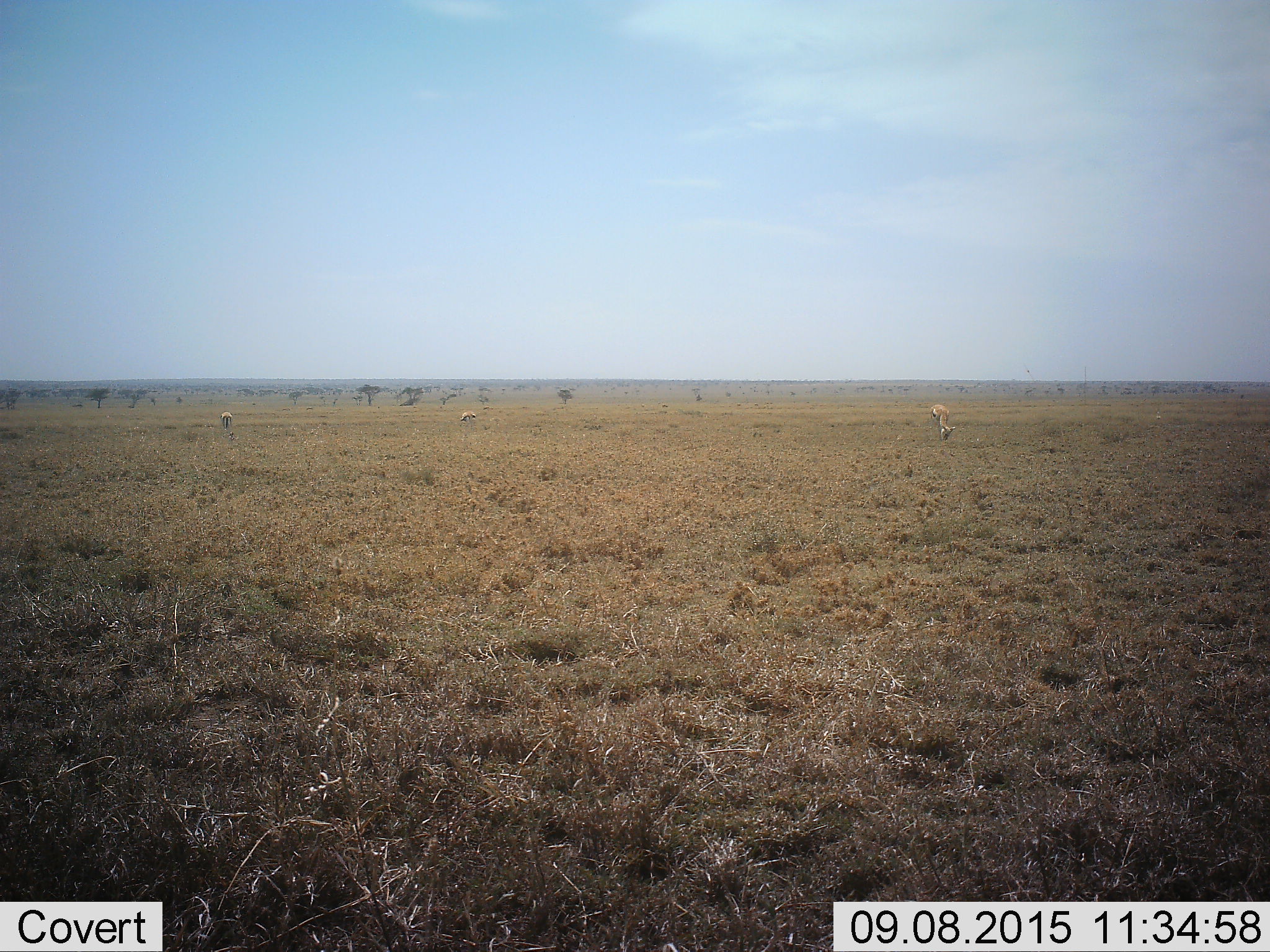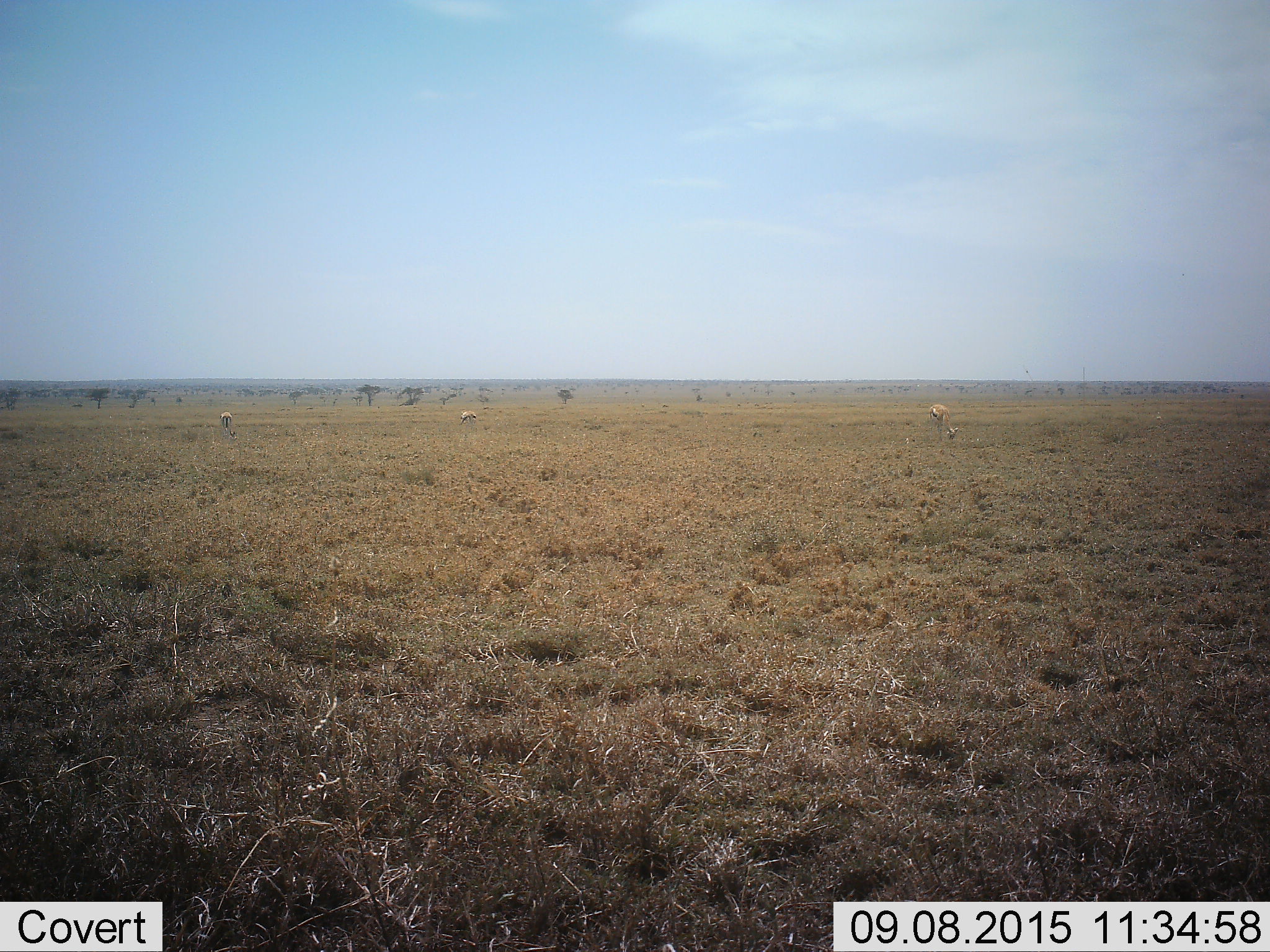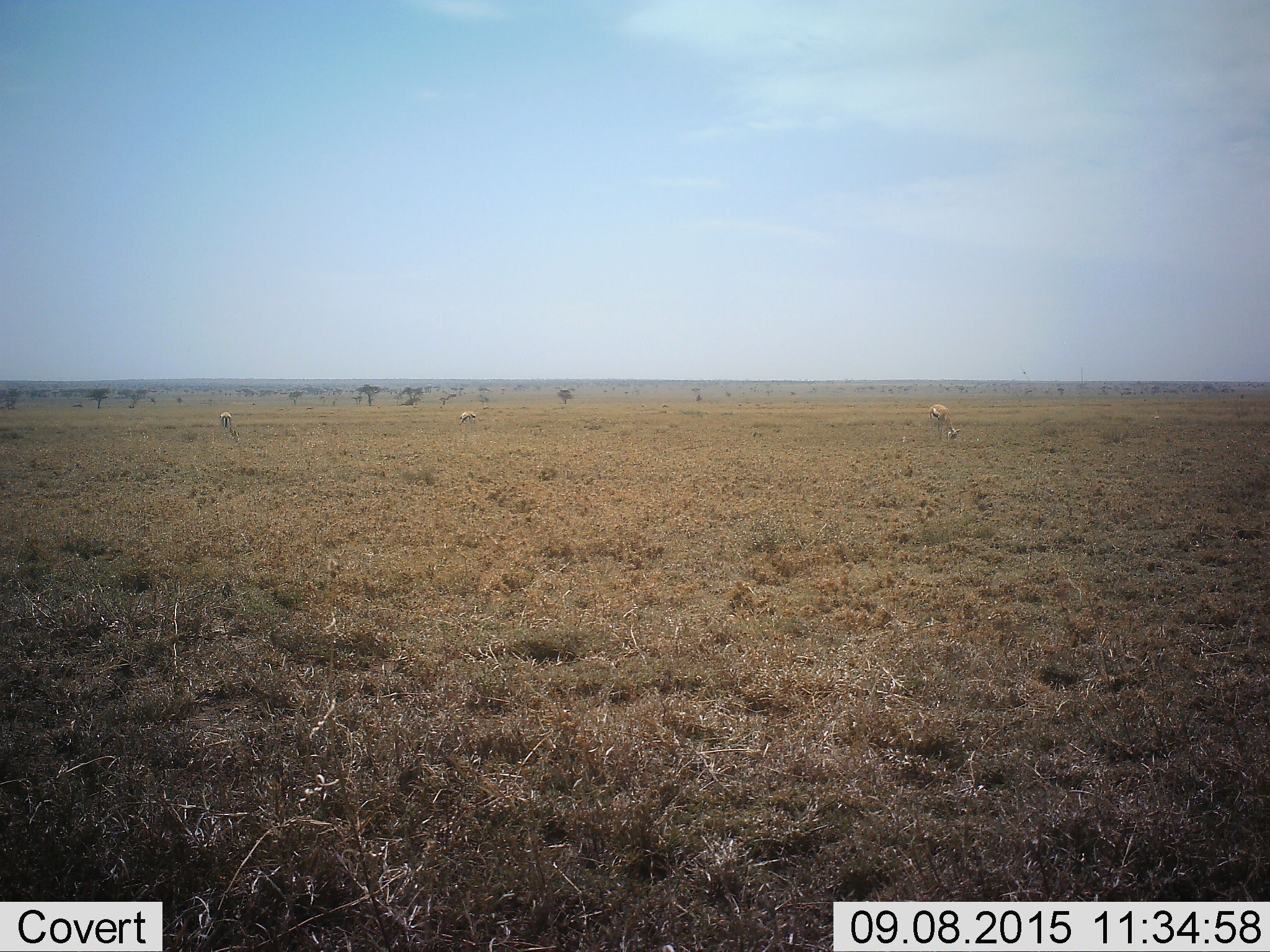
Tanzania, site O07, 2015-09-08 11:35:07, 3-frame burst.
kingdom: Animalia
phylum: Chordata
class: Mammalia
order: Artiodactyla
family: Bovidae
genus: Eudorcas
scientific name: Eudorcas thomsonii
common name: thomson's gazelle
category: gazellethomsons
Gazellethomsons (thomson's gazelle) (Eudorcas thomsonii), count 3. Behavior (volunteer vote fractions): standing 50%, resting 0%, moving 0%, interacting 0%. Young present (vote fraction): 0%. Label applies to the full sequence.